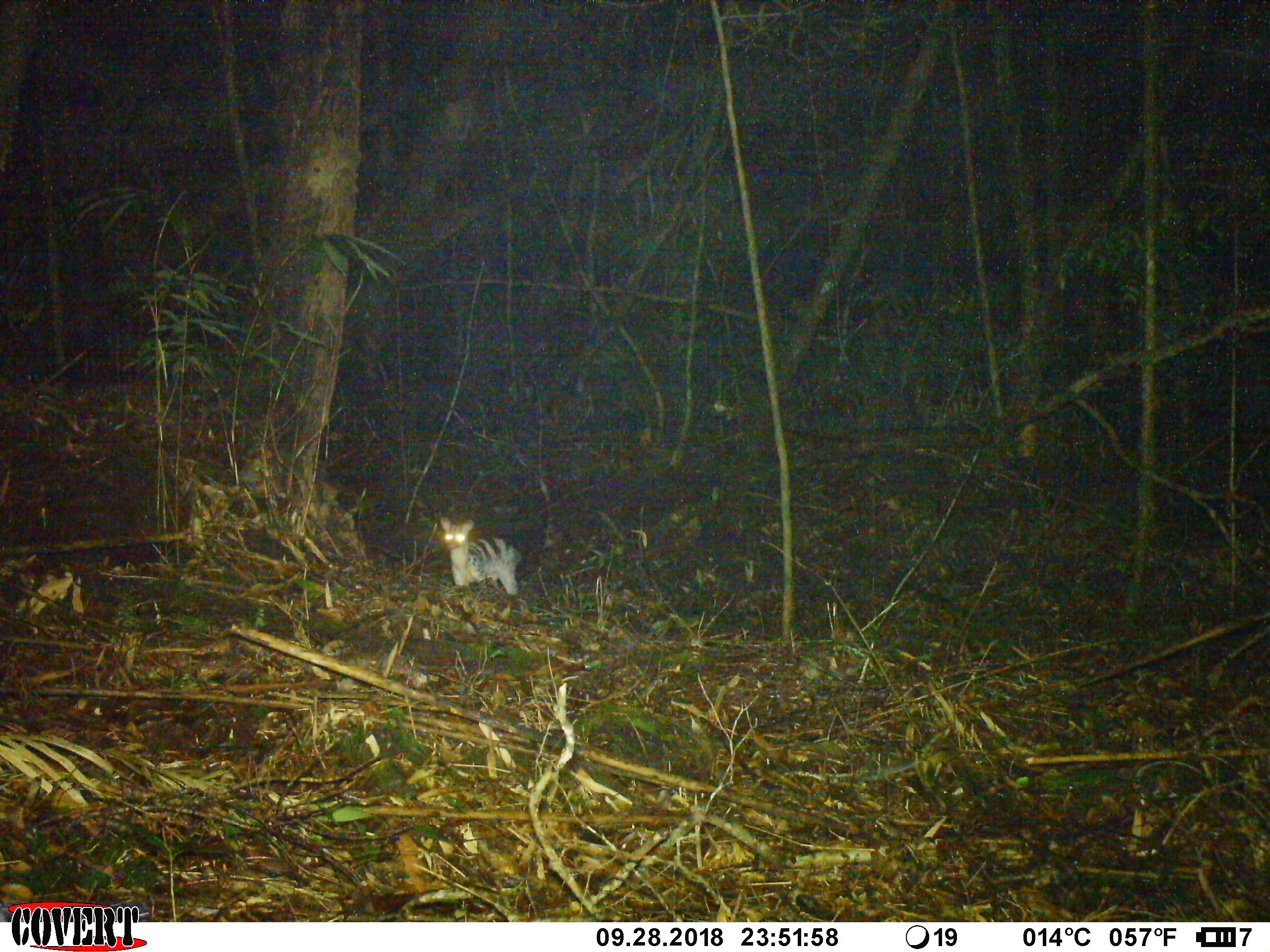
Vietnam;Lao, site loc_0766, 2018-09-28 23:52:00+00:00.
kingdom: Animalia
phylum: Chordata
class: Mammalia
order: Carnivora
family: Viverridae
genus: Chrotogale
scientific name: Chrotogale owstoni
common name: owston's civet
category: owstons civet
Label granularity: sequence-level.